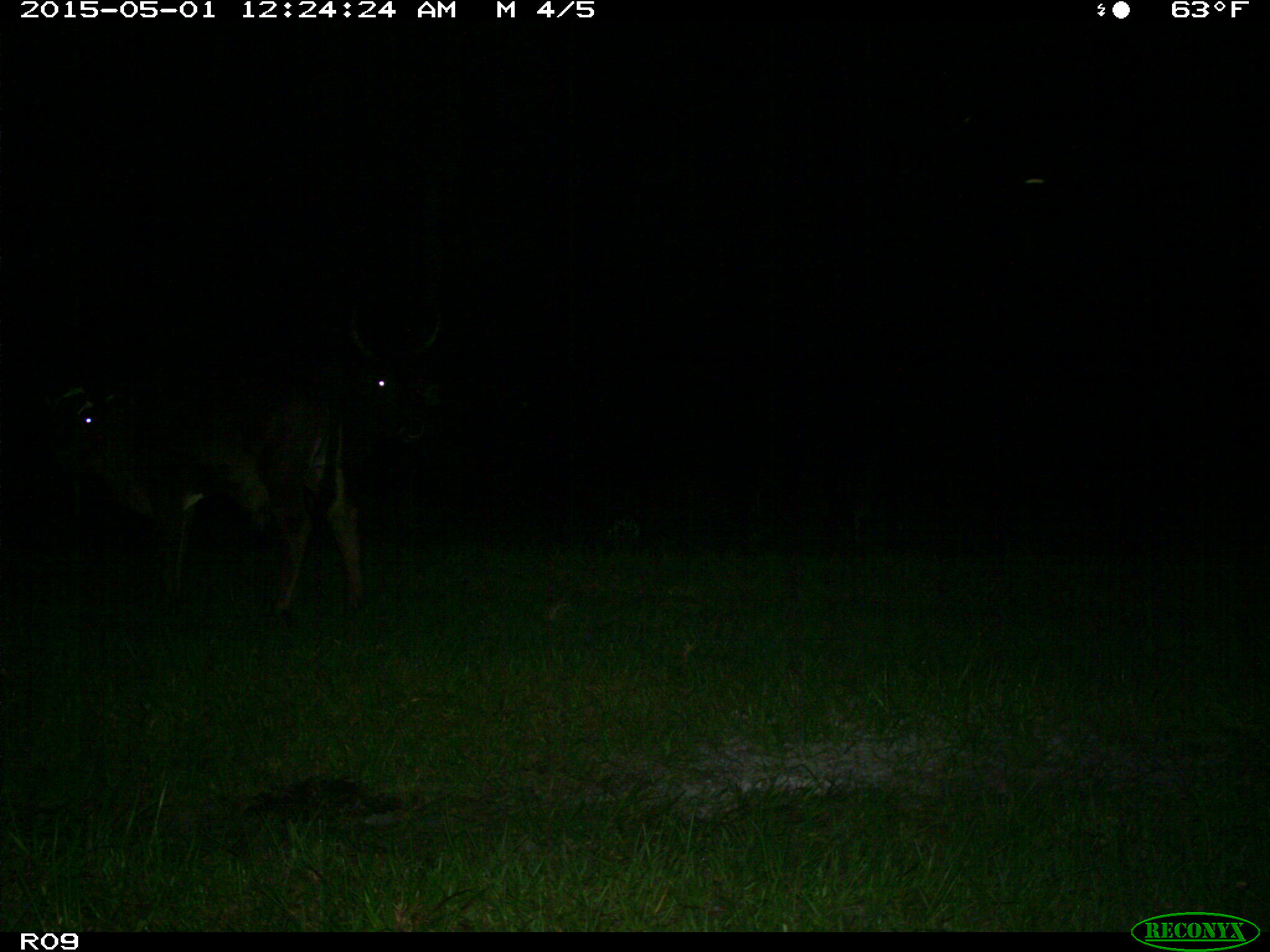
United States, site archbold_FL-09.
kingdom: Animalia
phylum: Chordata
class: Mammalia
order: Artiodactyla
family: Bovidae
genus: Bos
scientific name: Bos taurus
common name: domestic cow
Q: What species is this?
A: Bos taurus (domestic cow).